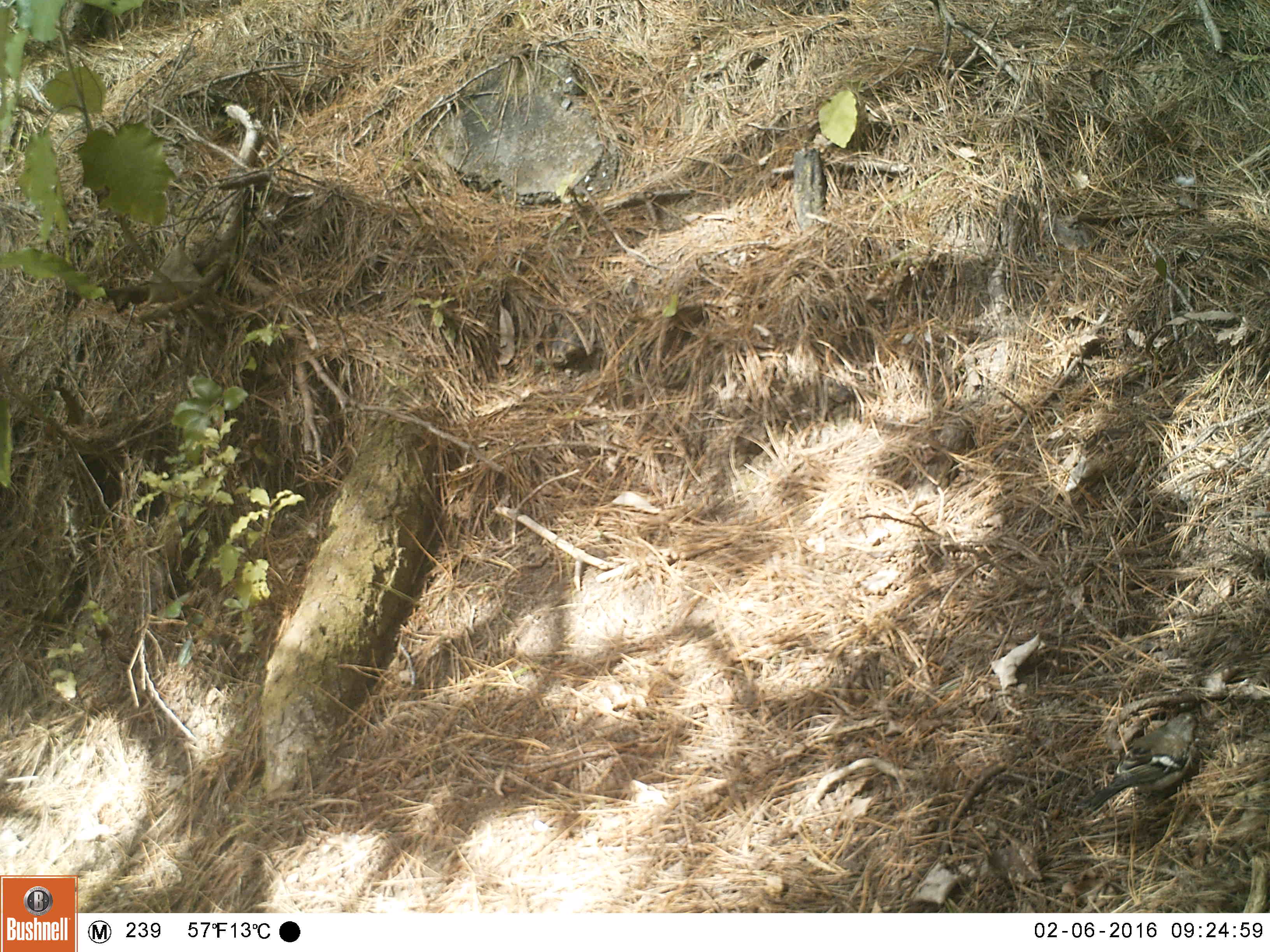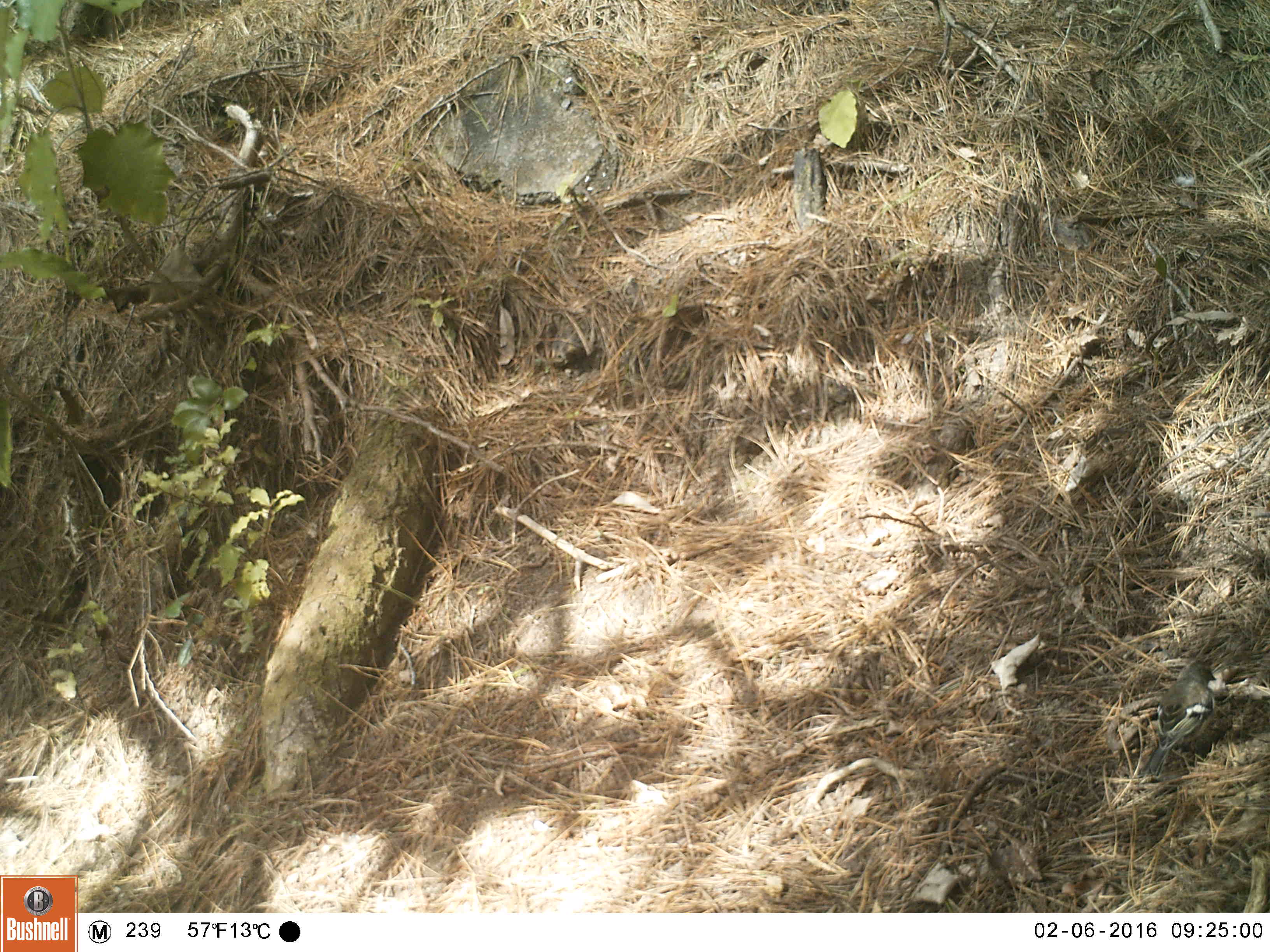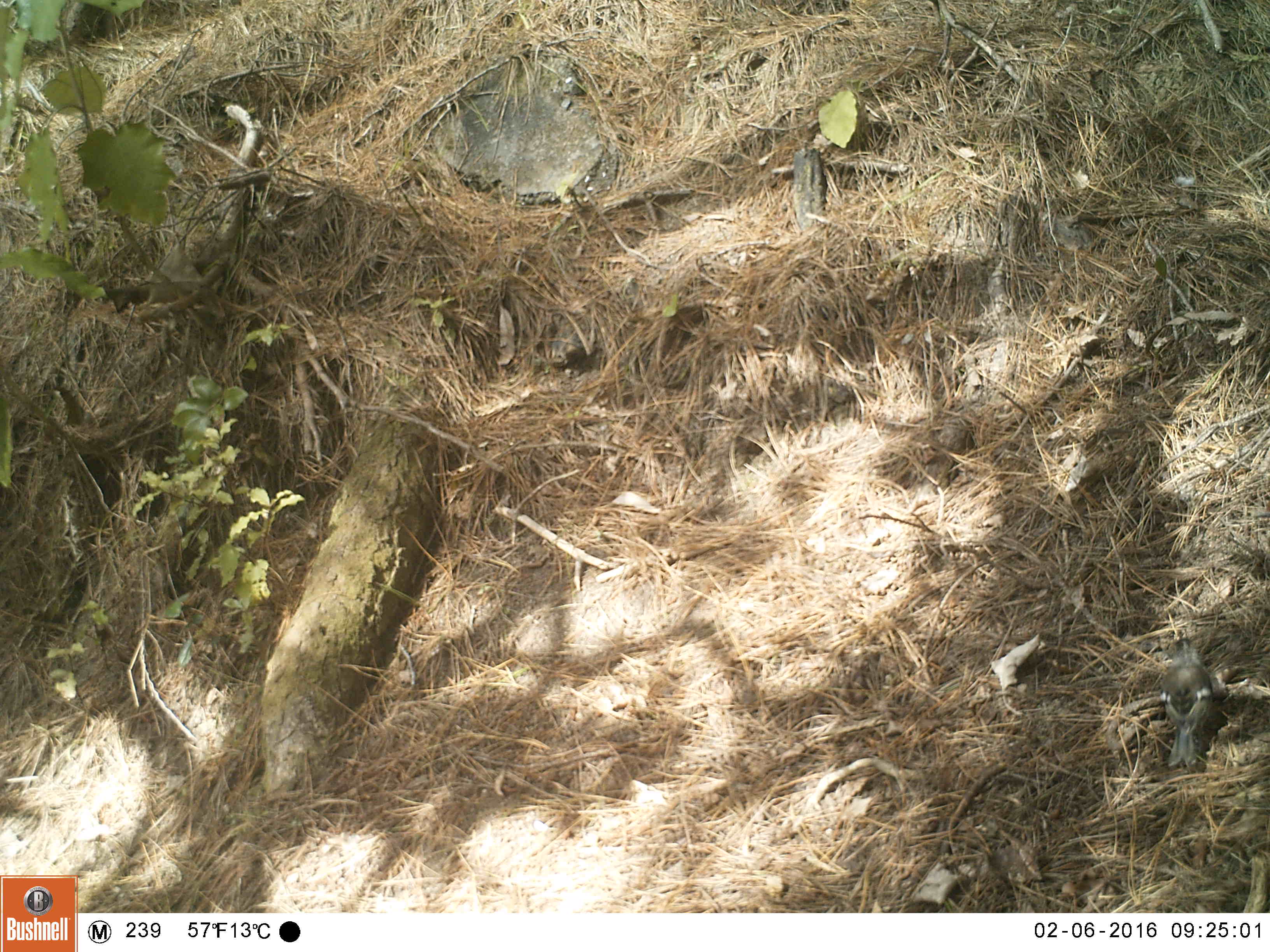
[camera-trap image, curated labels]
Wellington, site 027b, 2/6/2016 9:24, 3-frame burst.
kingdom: Animalia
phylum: Chordata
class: Aves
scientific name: Aves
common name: bird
Bird (Aves).